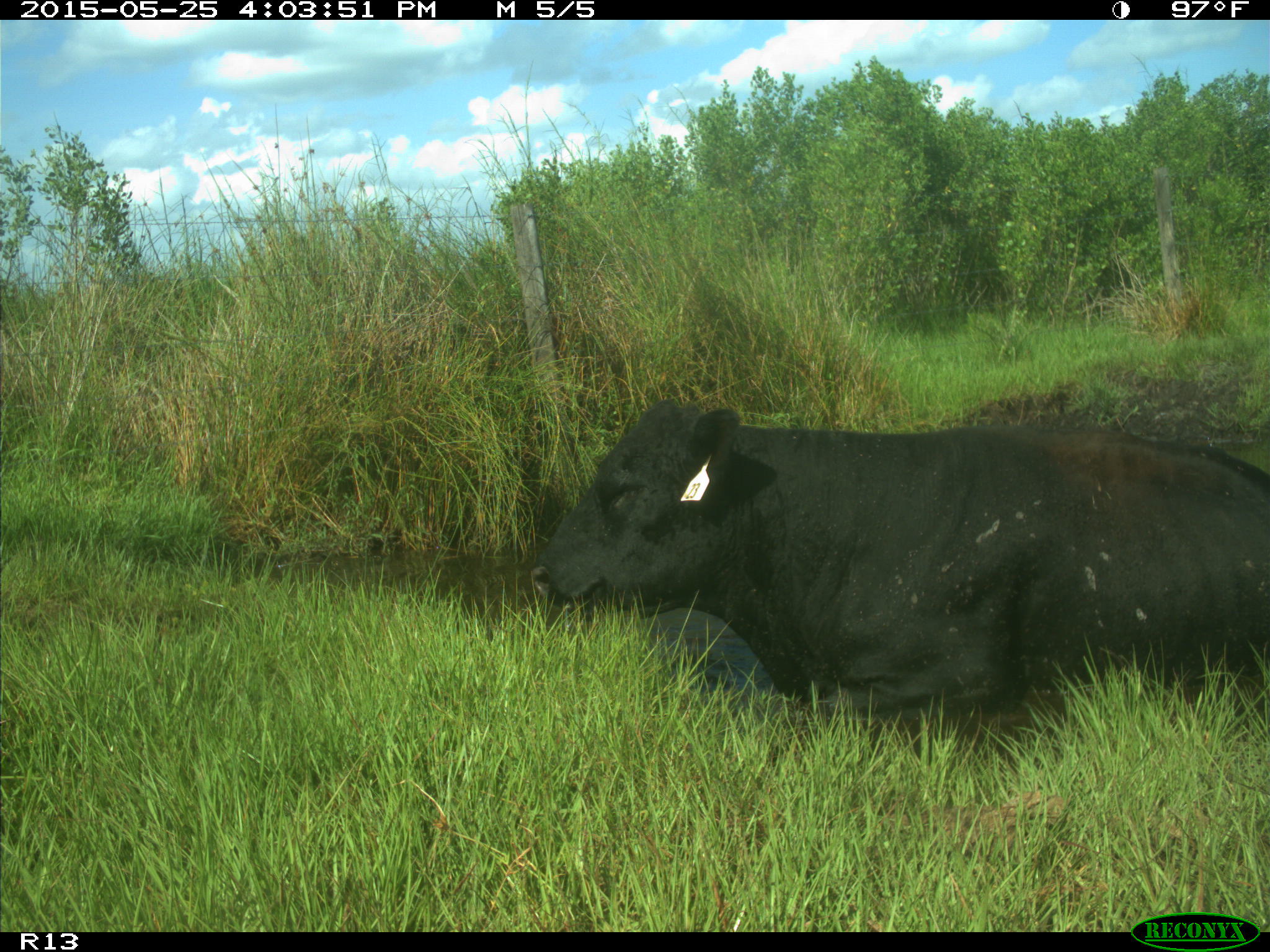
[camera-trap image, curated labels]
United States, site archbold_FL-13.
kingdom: Animalia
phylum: Chordata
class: Mammalia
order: Artiodactyla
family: Bovidae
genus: Bos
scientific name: Bos taurus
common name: domestic cow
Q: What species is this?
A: Bos taurus (domestic cow).